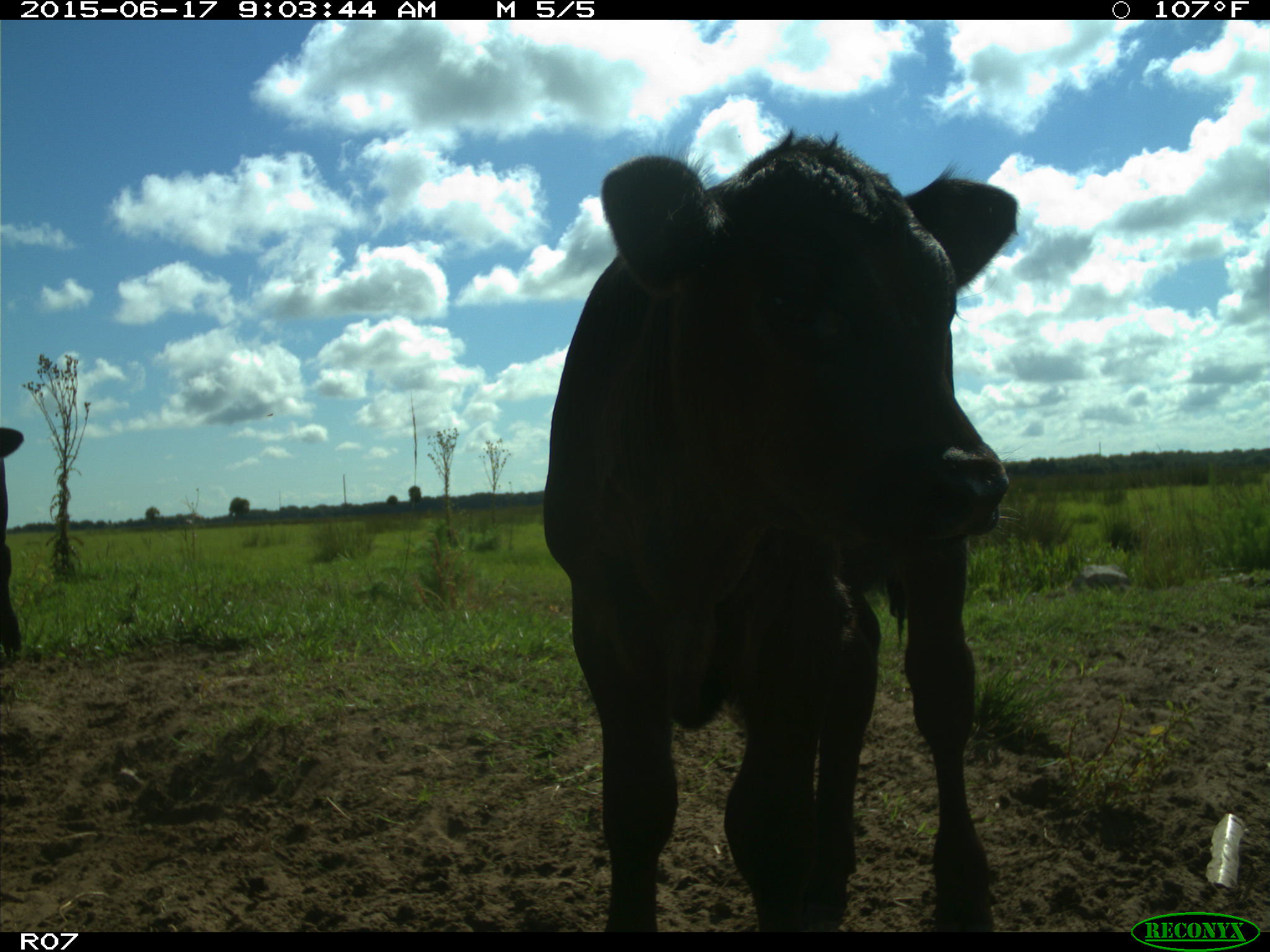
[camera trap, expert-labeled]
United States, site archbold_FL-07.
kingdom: Animalia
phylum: Chordata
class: Mammalia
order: Artiodactyla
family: Bovidae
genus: Bos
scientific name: Bos taurus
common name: domestic cow